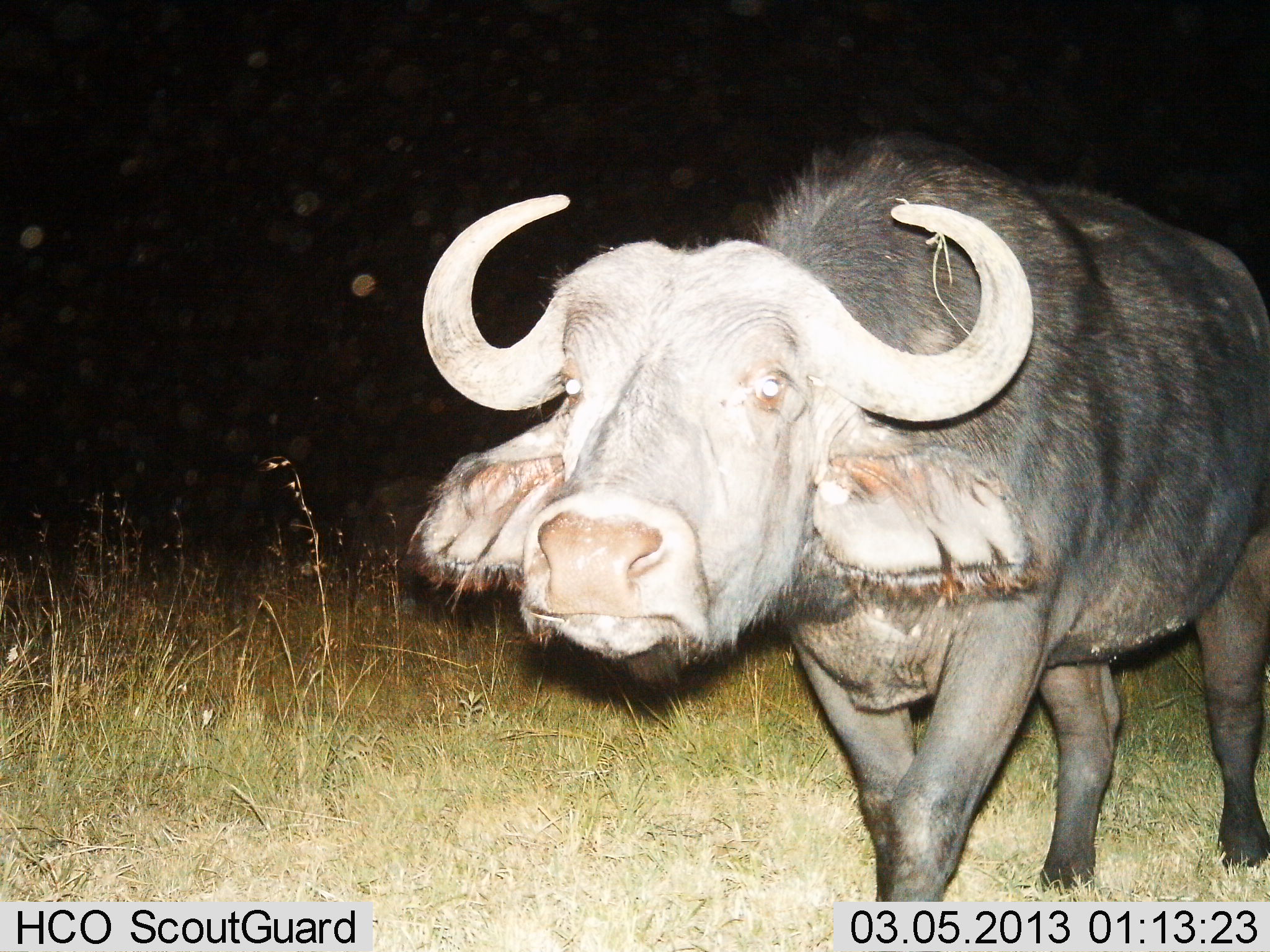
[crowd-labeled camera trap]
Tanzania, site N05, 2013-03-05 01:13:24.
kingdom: Animalia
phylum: Chordata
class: Mammalia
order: Artiodactyla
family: Bovidae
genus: Syncerus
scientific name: Syncerus caffer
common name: cape buffalo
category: buffalo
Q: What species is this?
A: Buffalo (cape buffalo) (Syncerus caffer).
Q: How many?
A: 1.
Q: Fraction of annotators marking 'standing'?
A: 59%.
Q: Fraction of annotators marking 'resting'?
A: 0%.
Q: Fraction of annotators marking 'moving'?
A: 27%.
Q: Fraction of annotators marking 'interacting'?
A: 23%.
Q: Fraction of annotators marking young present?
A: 0%.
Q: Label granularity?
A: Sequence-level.